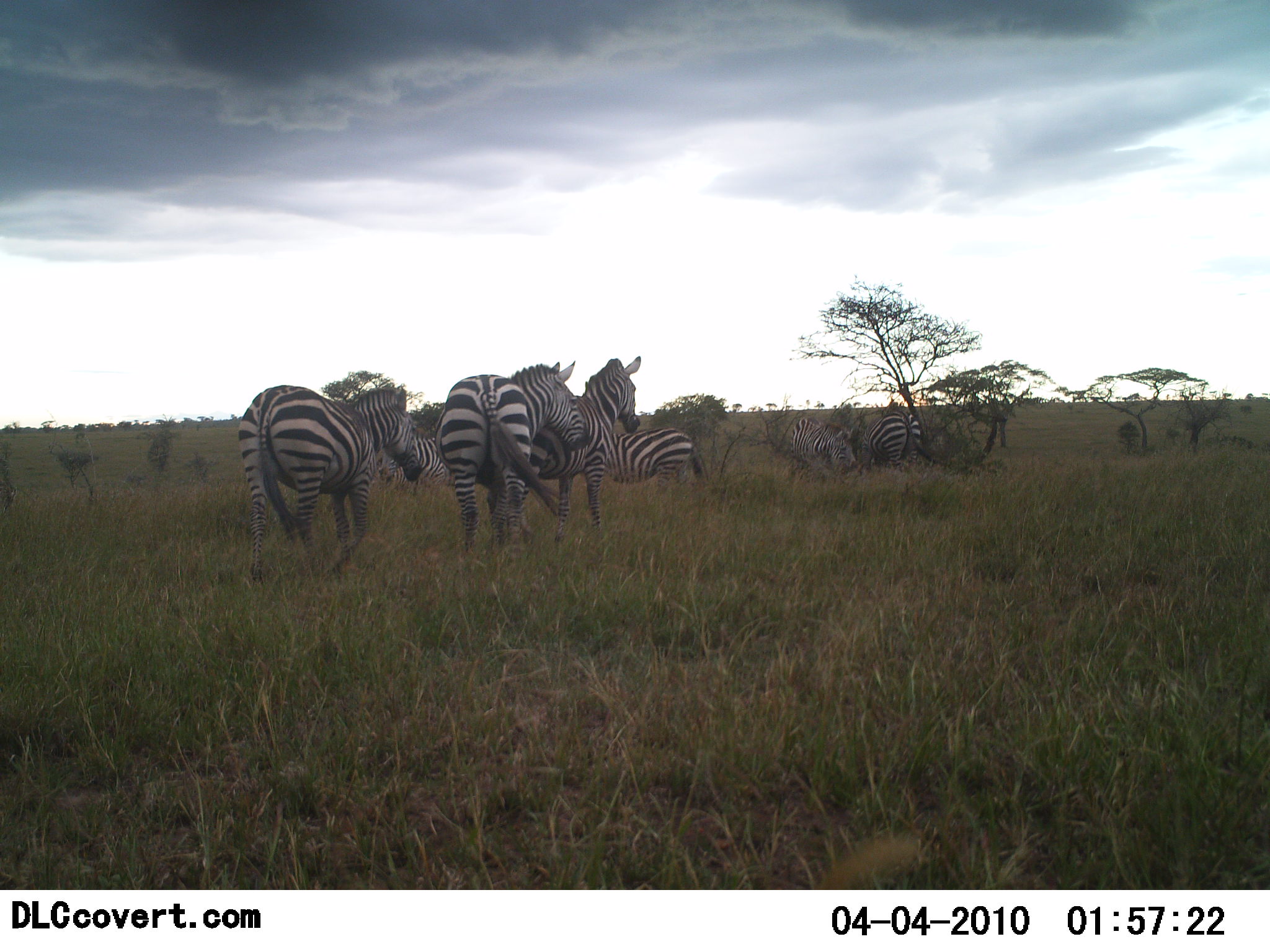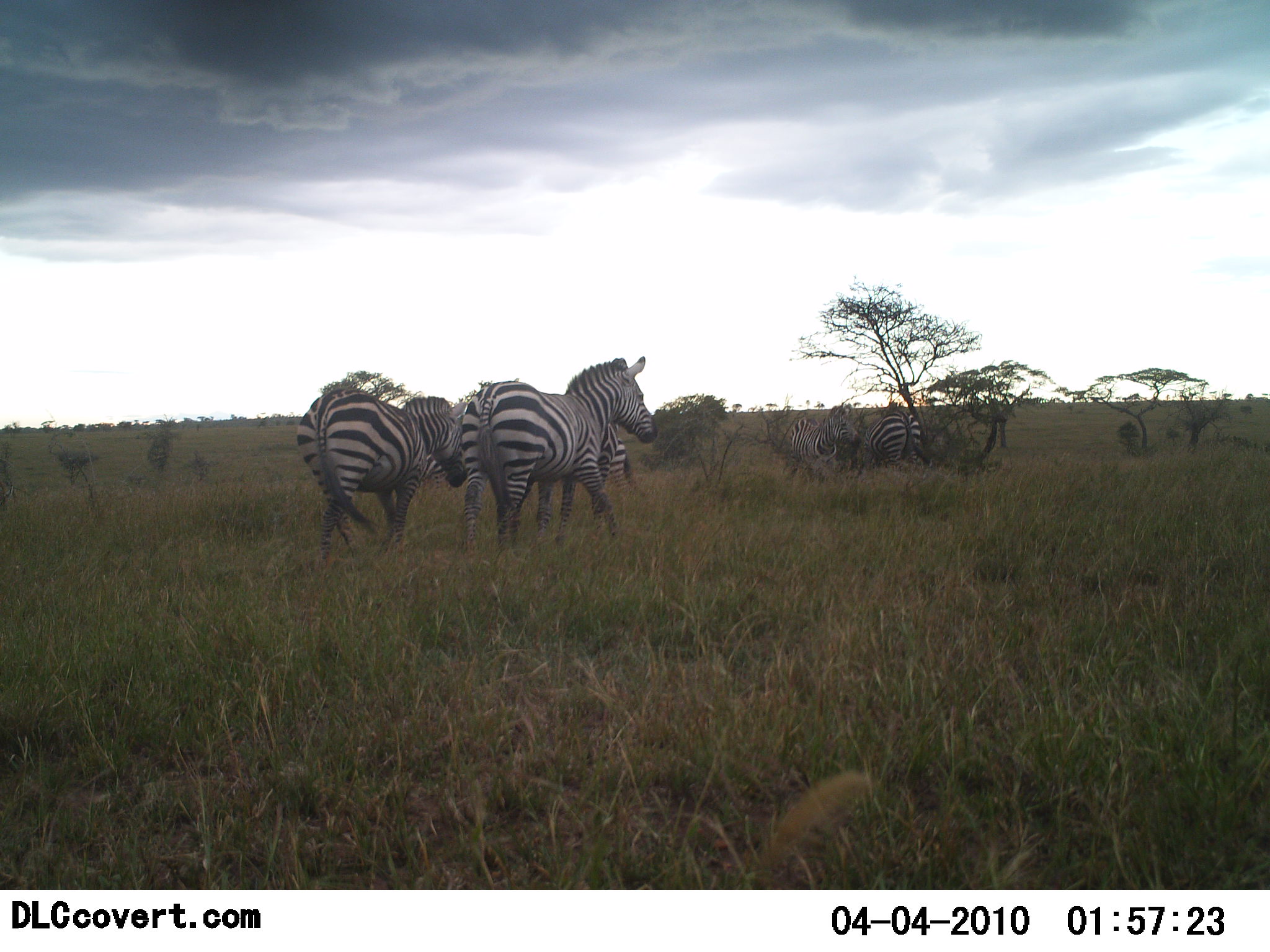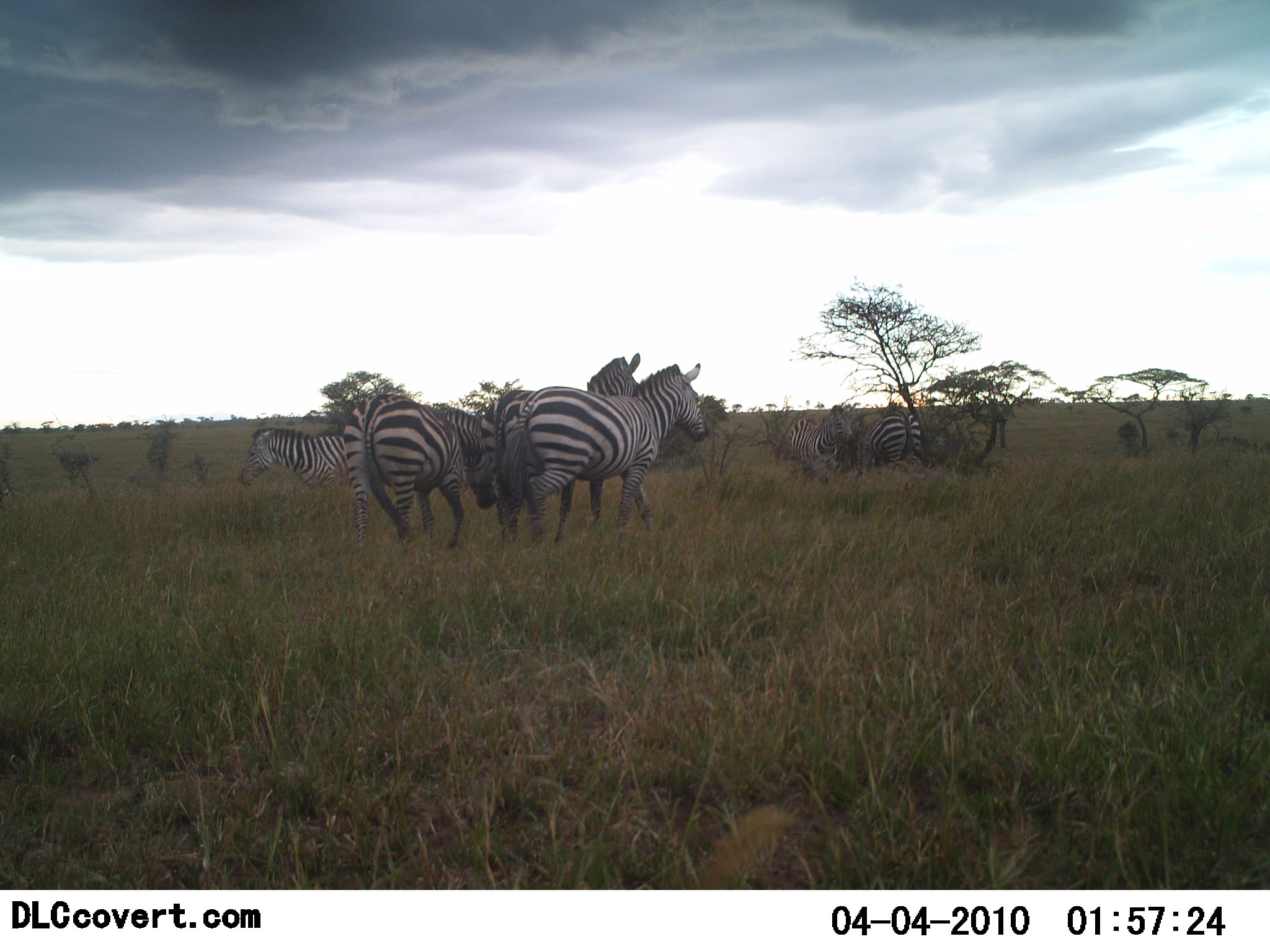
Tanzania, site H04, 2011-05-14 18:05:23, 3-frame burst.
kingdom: Animalia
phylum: Chordata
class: Mammalia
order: Perissodactyla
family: Equidae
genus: Equus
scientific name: Equus quagga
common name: plains zebra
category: zebra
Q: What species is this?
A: Zebra (plains zebra) (Equus quagga).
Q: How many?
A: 7.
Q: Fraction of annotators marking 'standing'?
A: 77%.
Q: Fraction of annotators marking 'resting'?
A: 8%.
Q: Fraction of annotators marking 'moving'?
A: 85%.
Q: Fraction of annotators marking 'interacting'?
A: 15%.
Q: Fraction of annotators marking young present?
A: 0%.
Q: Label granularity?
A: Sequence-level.